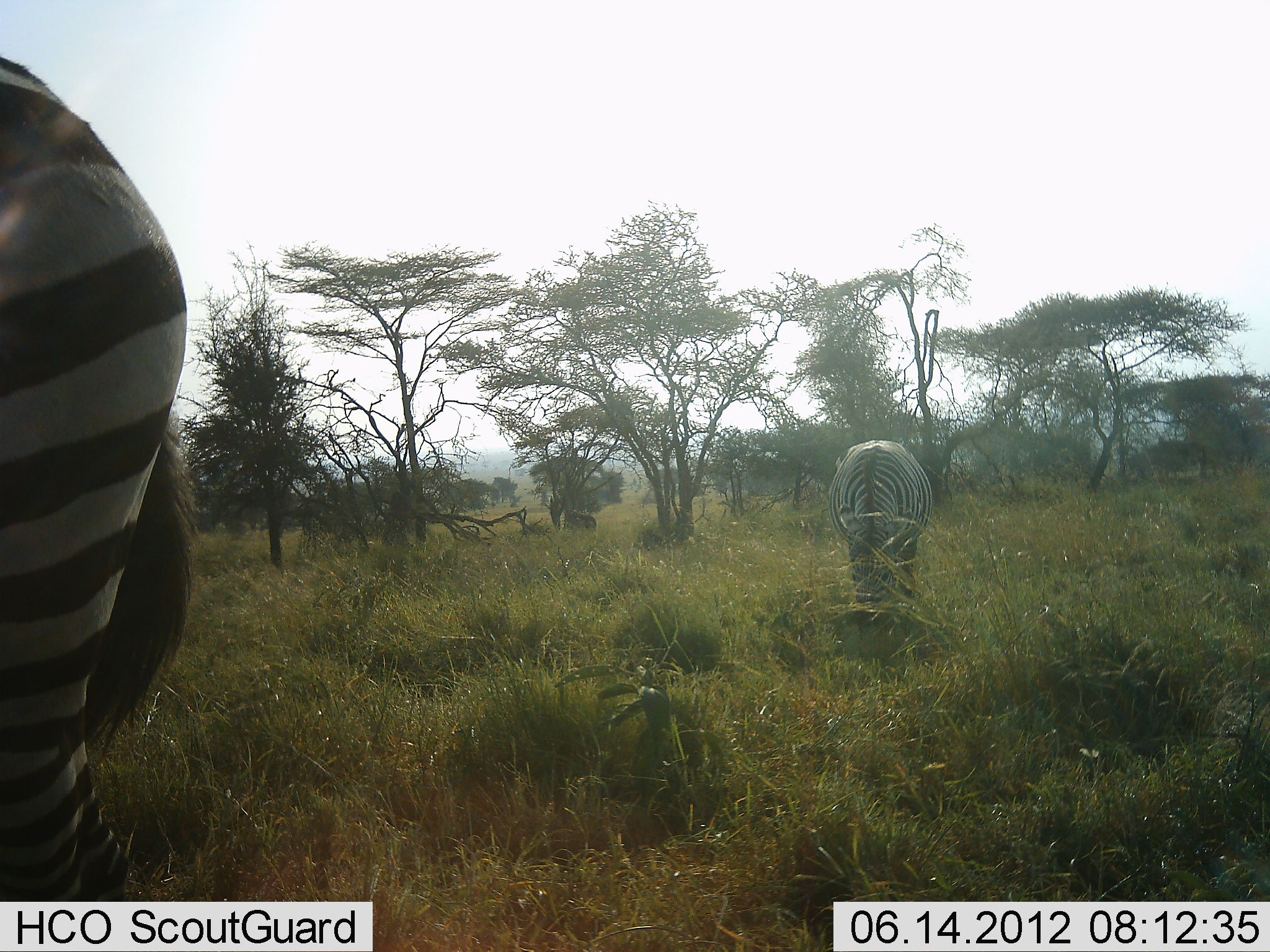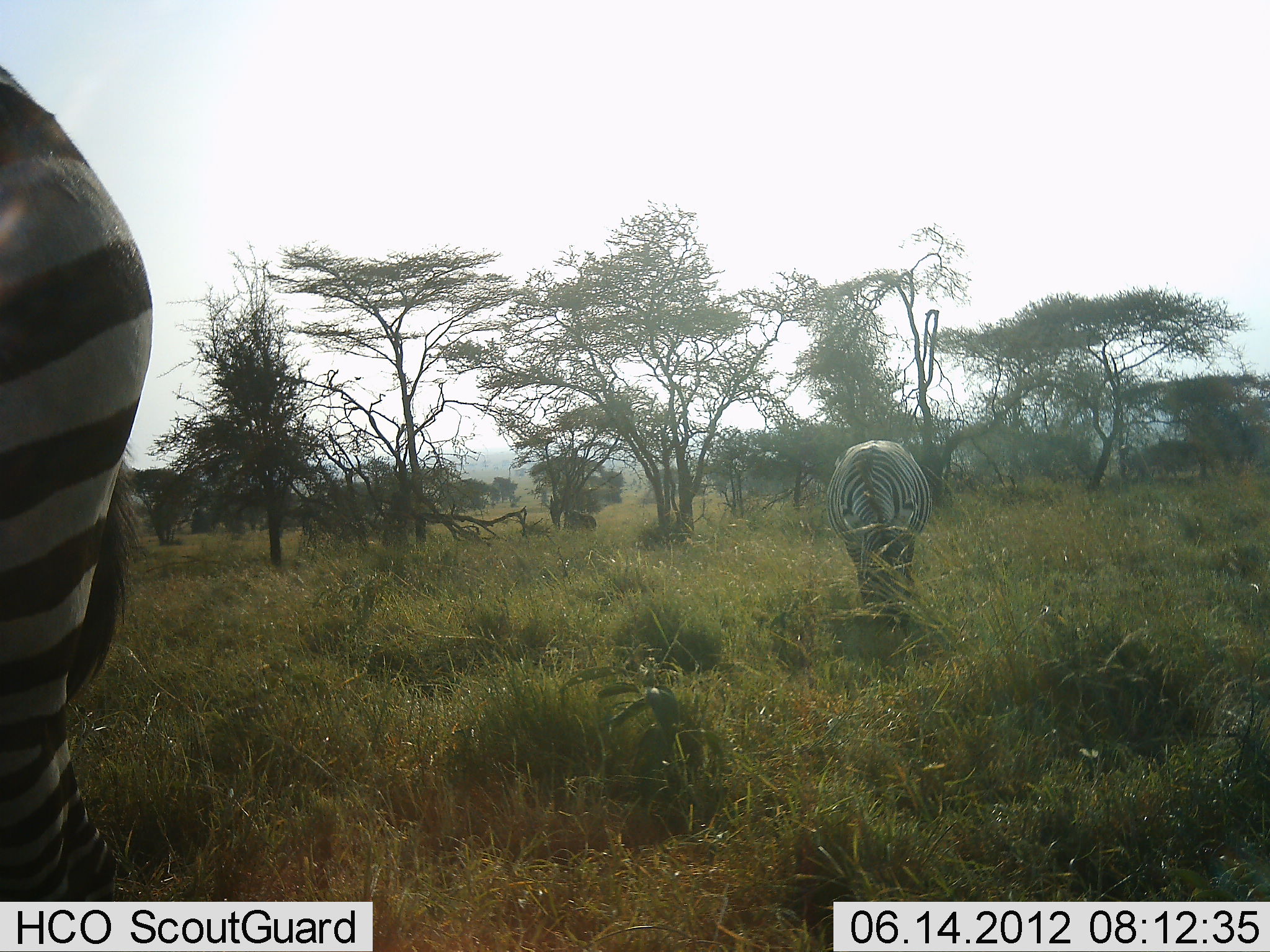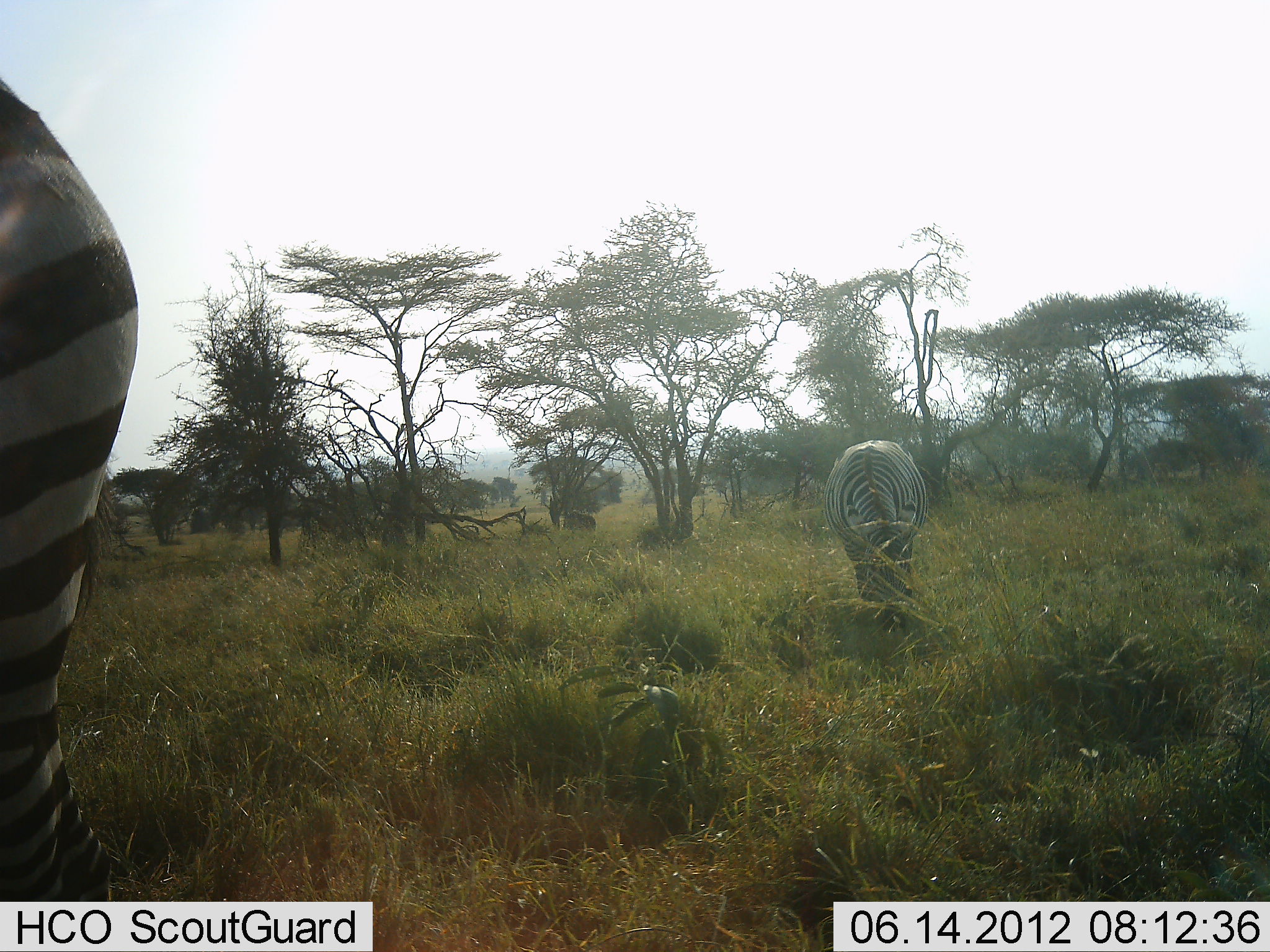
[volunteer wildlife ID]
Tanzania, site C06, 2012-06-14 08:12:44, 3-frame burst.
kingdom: Animalia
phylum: Chordata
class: Mammalia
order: Perissodactyla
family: Equidae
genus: Equus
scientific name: Equus quagga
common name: plains zebra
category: zebra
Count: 2.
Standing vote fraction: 60%.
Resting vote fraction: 0%.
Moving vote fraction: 10%.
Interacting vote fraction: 0%.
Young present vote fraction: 0%.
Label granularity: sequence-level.